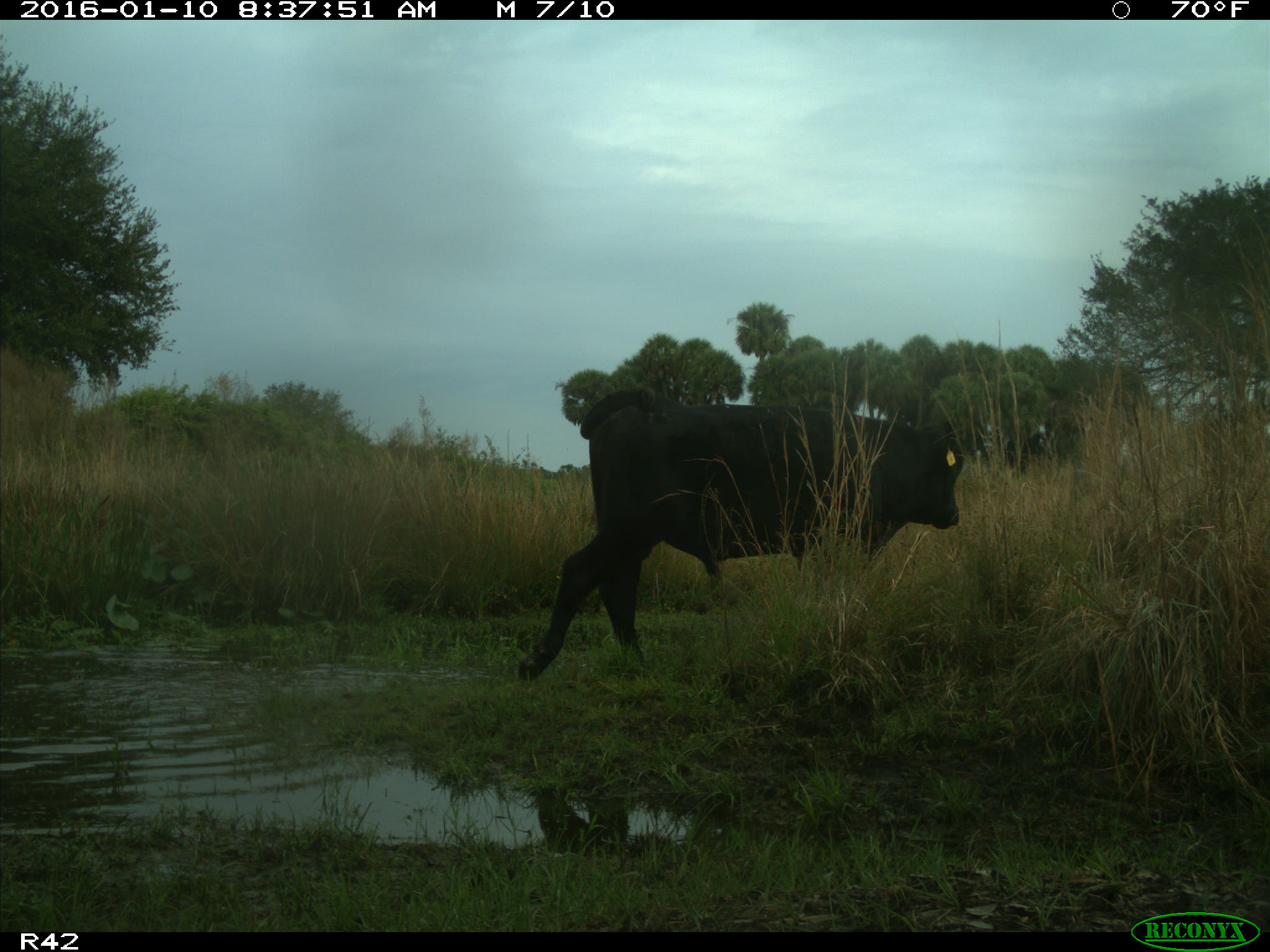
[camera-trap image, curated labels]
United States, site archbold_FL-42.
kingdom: Animalia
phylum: Chordata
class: Mammalia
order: Artiodactyla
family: Bovidae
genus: Bos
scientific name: Bos taurus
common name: domestic cow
Bos taurus (domestic cow).